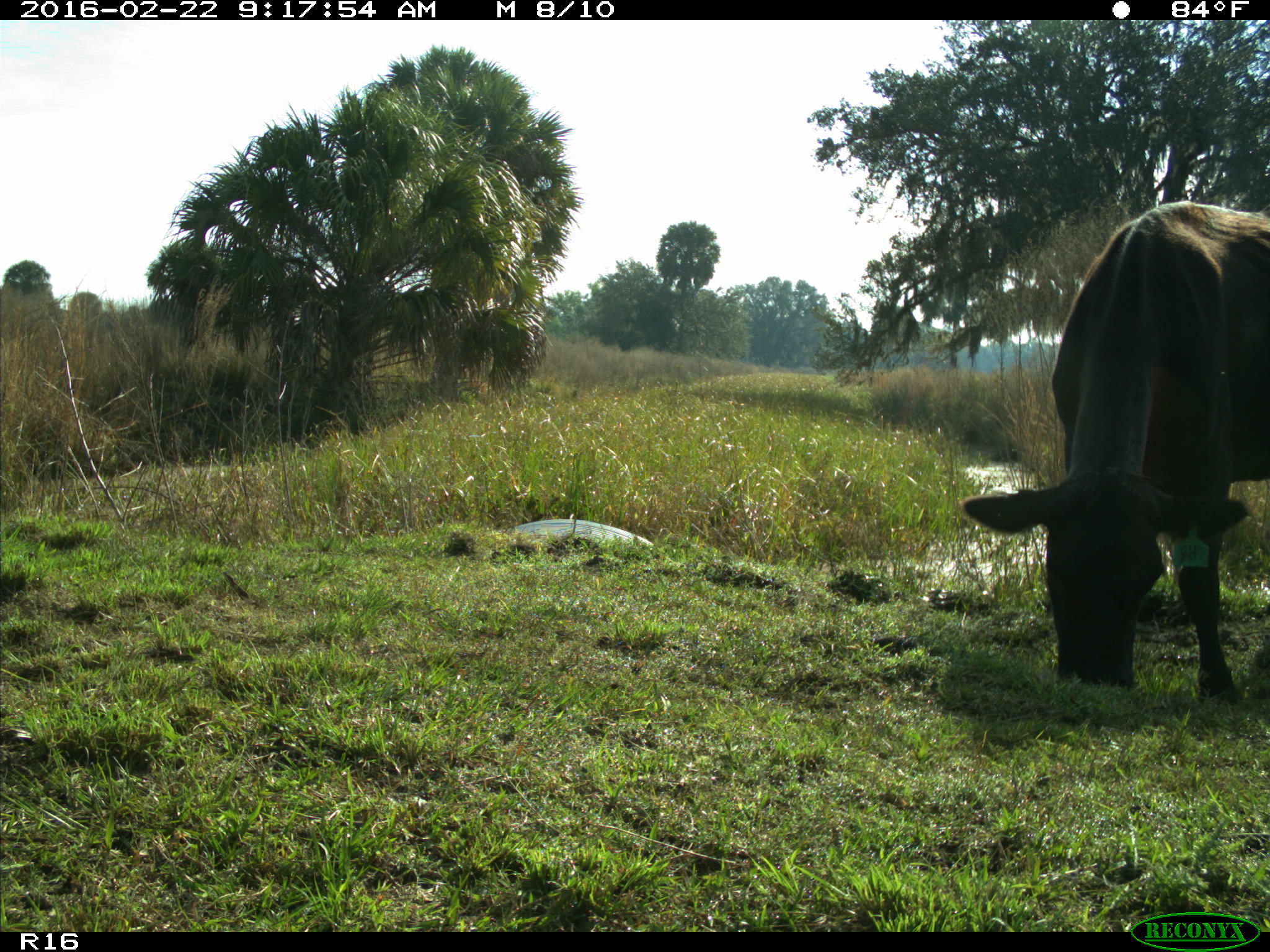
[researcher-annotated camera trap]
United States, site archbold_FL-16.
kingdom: Animalia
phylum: Chordata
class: Mammalia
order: Artiodactyla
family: Bovidae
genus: Bos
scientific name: Bos taurus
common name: domestic cow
Bos taurus (domestic cow).